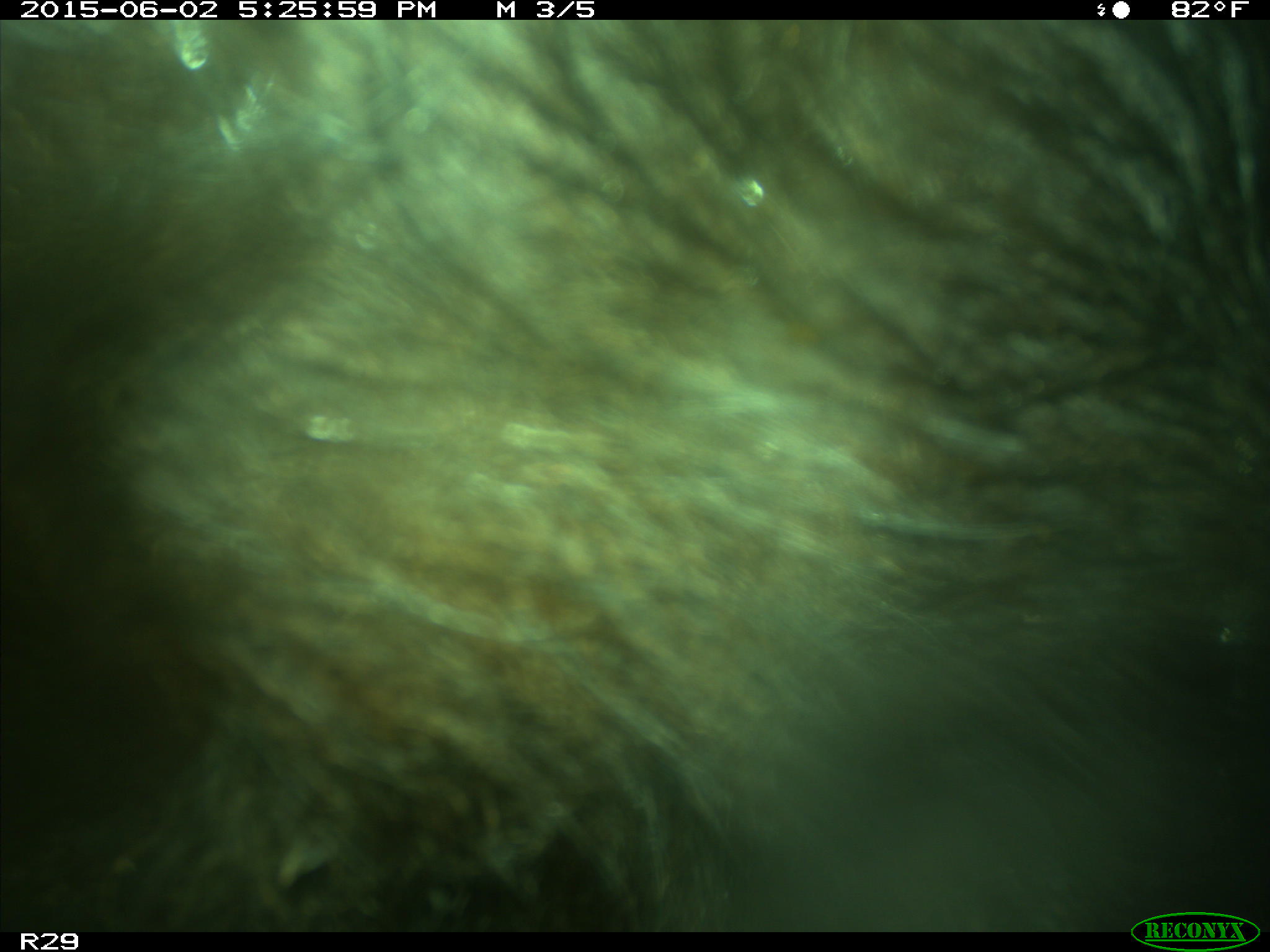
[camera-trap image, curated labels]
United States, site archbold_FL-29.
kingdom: Animalia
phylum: Chordata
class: Mammalia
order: Artiodactyla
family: Bovidae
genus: Bos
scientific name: Bos taurus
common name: domestic cow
Bos taurus (domestic cow).